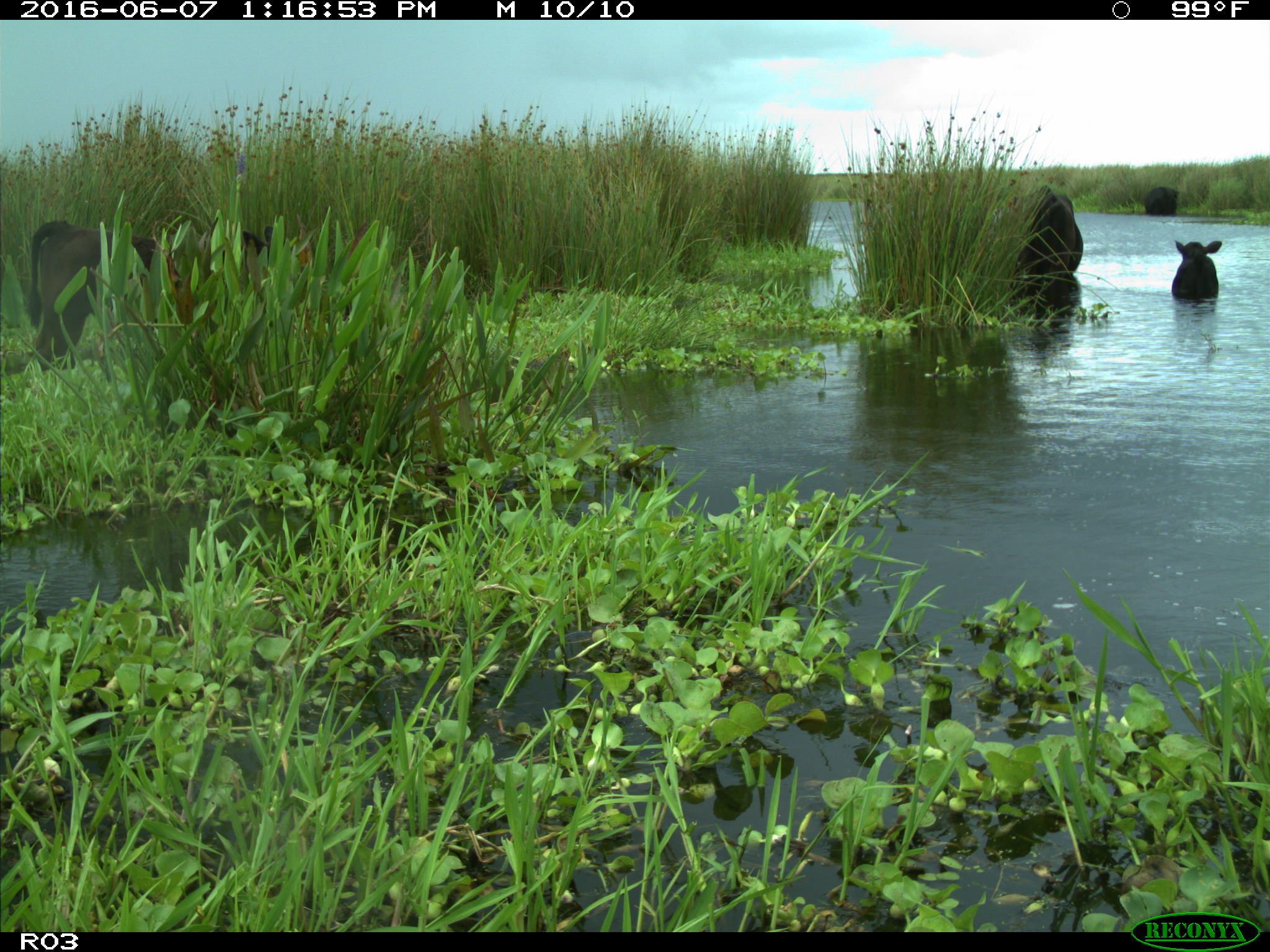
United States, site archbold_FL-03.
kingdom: Animalia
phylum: Chordata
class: Mammalia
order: Artiodactyla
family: Bovidae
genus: Bos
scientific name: Bos taurus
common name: domestic cow